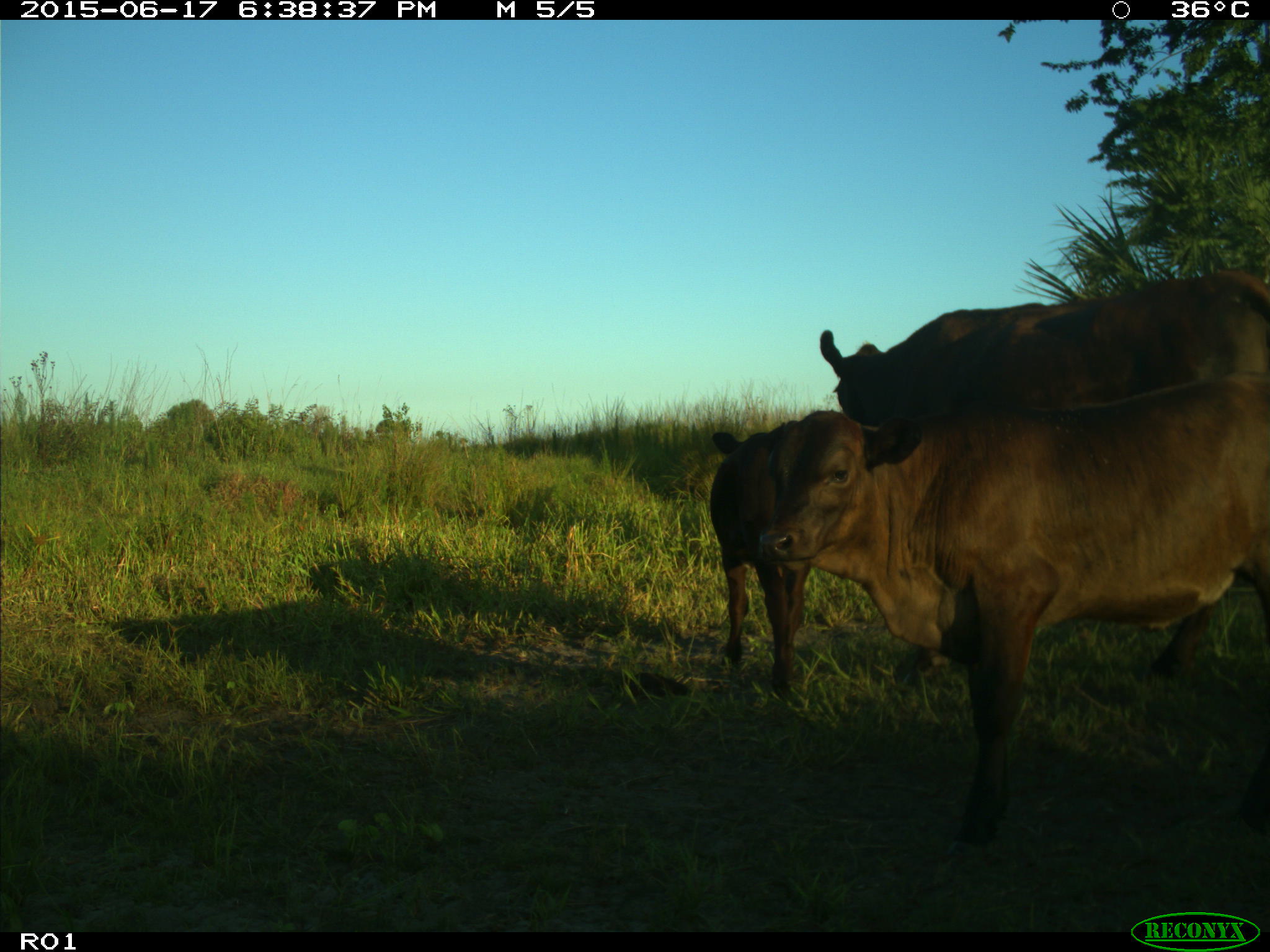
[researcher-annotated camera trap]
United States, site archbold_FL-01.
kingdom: Animalia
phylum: Chordata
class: Mammalia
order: Artiodactyla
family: Bovidae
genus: Bos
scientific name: Bos taurus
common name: domestic cow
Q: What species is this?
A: Bos taurus (domestic cow).